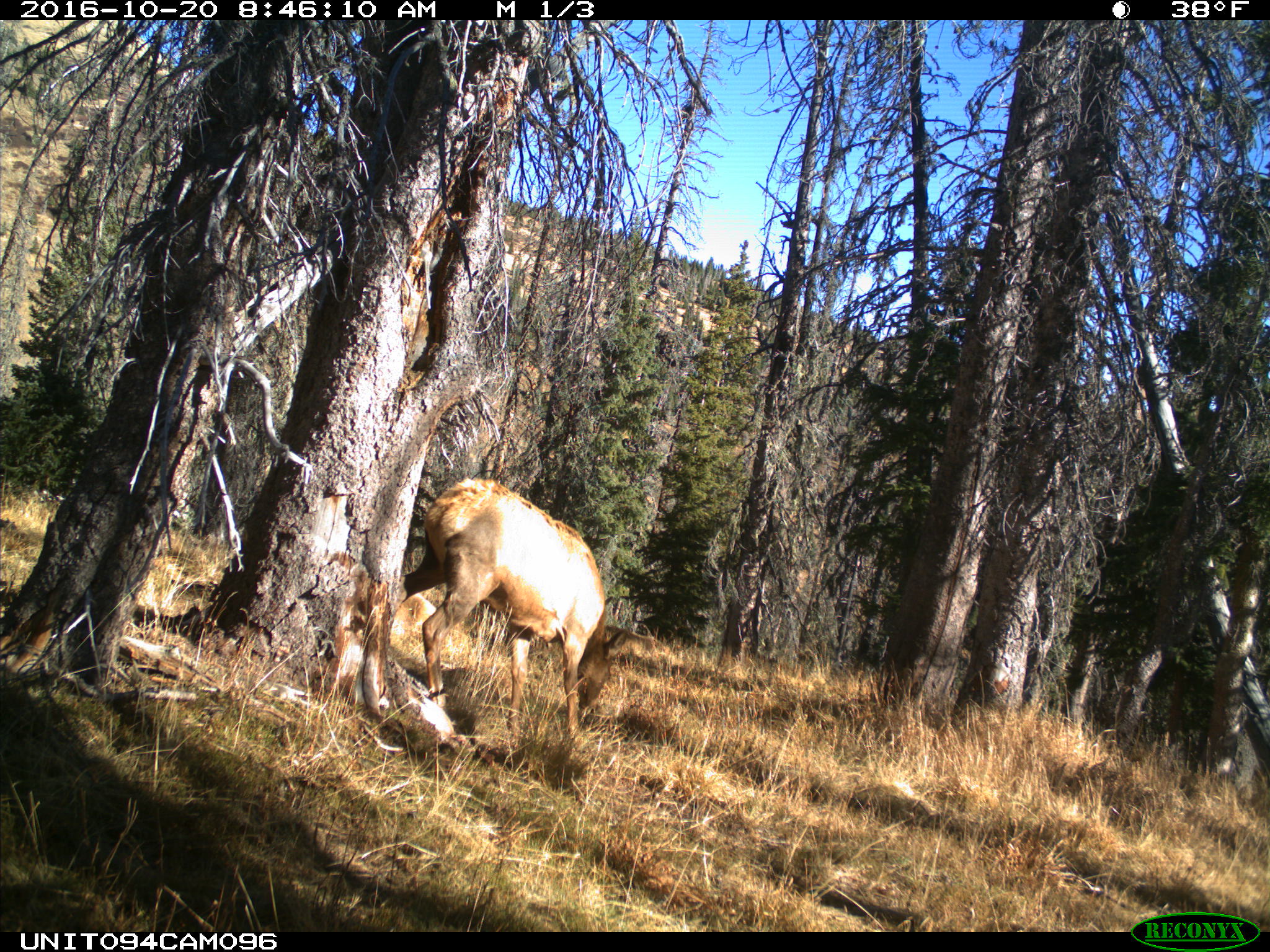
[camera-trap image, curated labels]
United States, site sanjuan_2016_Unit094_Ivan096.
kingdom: Animalia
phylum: Chordata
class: Mammalia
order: Artiodactyla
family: Cervidae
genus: Cervus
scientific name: Cervus elaphus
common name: red deer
Cervus elaphus (red deer).